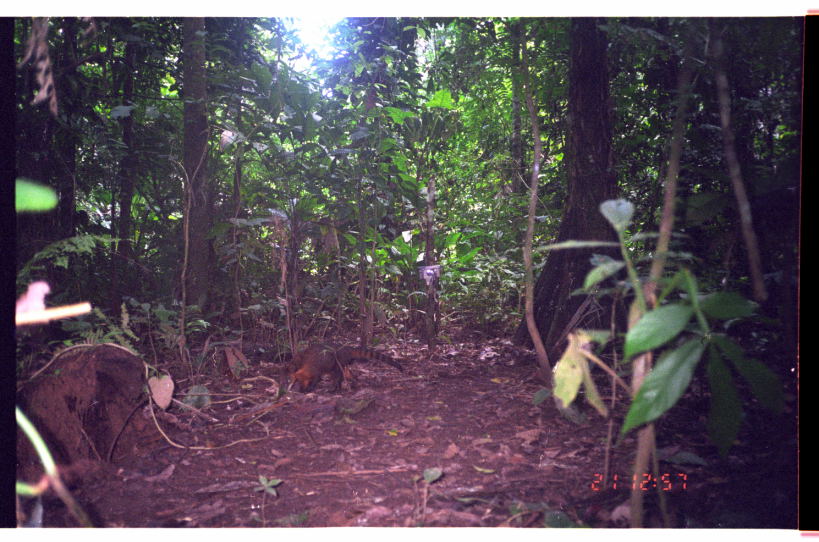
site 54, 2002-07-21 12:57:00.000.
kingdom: Animalia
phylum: Chordata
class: Mammalia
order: Carnivora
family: Procyonidae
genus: Nasua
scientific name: Nasua nasua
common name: south american coati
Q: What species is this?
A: Nasua nasua (south american coati).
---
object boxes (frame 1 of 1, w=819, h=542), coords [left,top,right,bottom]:
nasua nasua: [287,341,404,394]